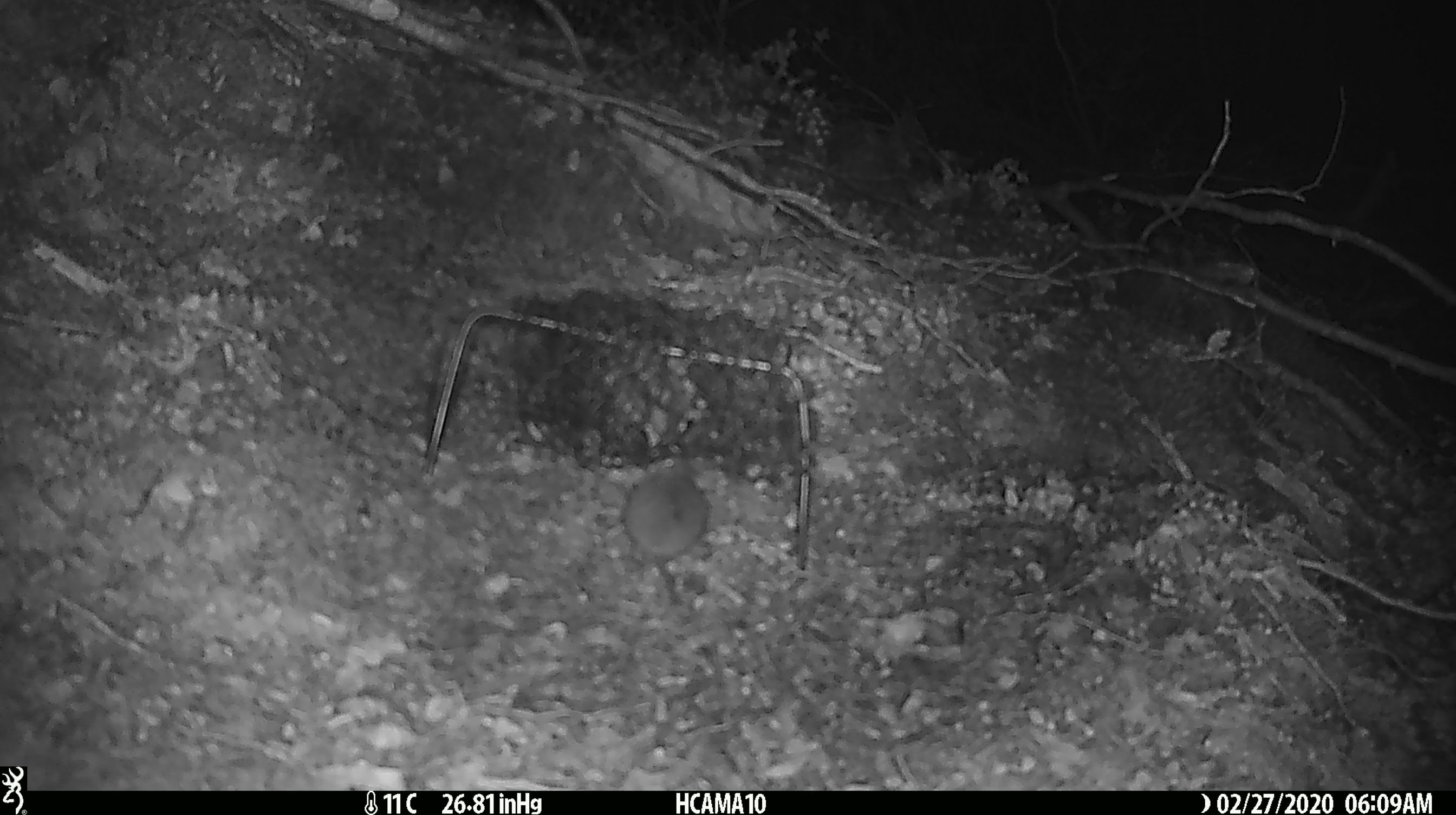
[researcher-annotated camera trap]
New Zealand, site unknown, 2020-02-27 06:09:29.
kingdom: Animalia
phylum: Chordata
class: Mammalia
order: Rodentia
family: Muridae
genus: Mus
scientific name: Mus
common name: mouse